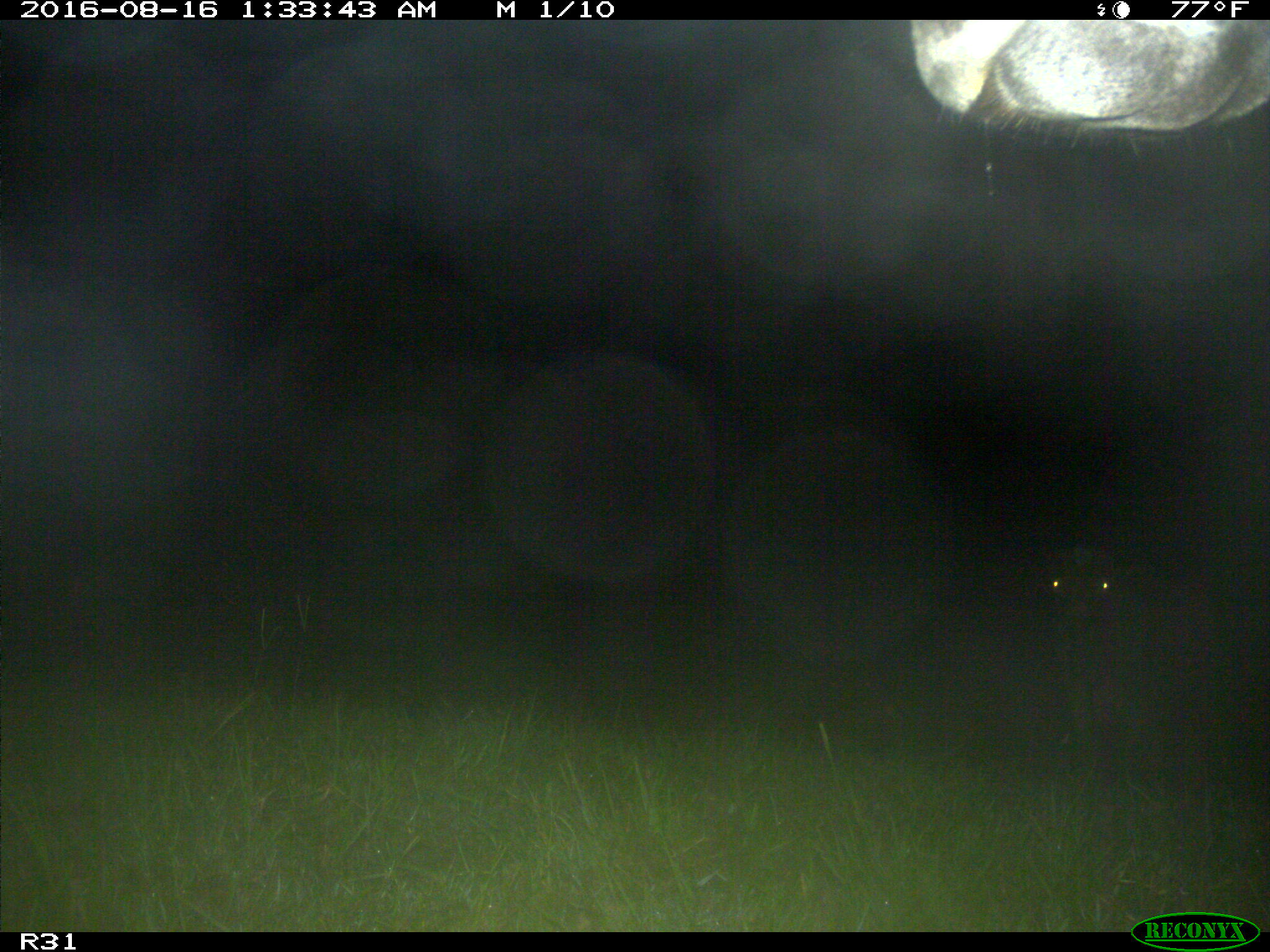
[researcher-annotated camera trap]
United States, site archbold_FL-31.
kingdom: Animalia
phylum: Chordata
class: Mammalia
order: Artiodactyla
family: Bovidae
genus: Bos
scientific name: Bos taurus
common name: domestic cow